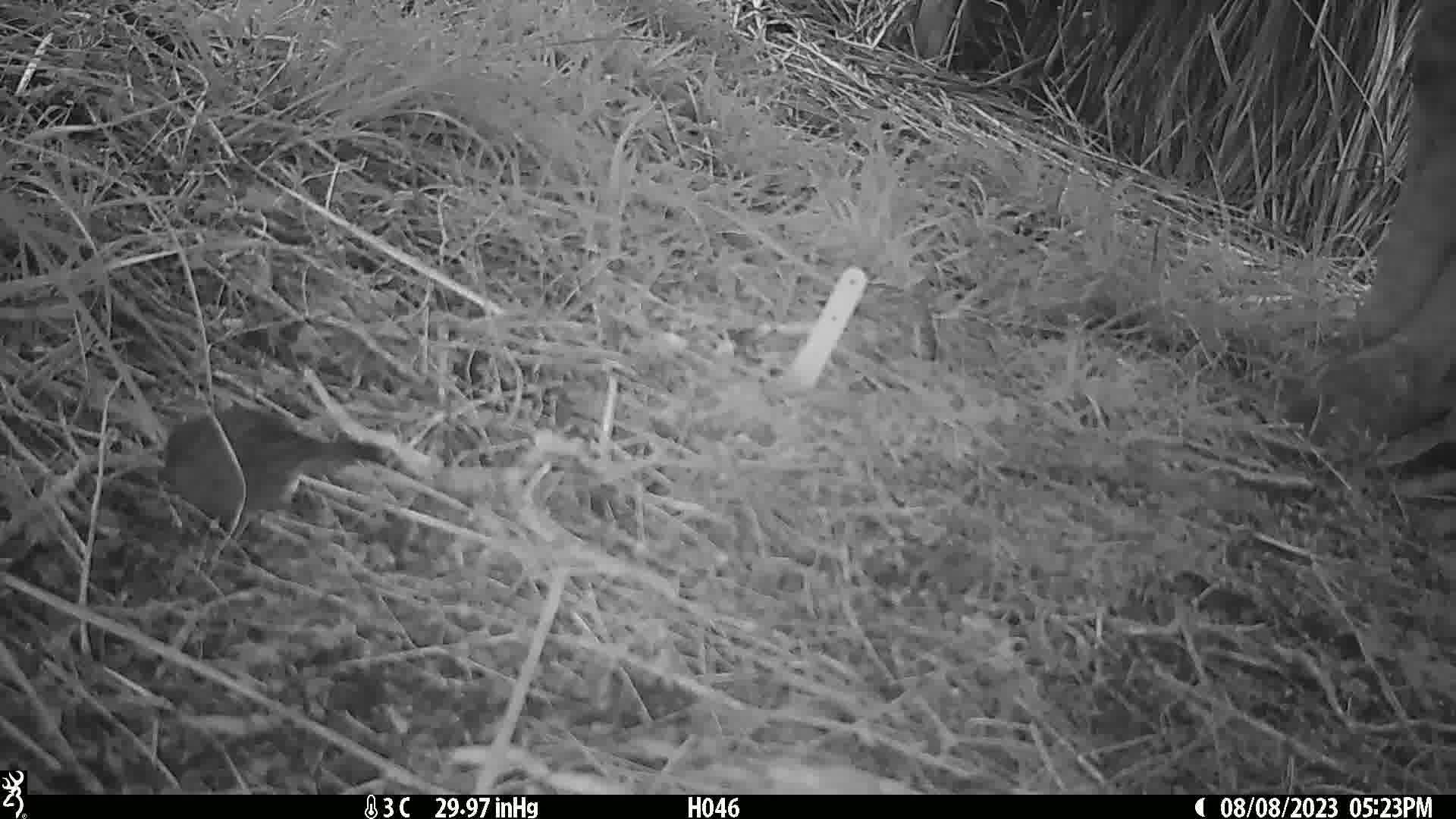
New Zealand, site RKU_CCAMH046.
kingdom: Animalia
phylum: Chordata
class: Aves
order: Passeriformes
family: Prunellidae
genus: Prunella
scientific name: Prunella modularis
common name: dunnock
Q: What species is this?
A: Dunnock (Prunella modularis).